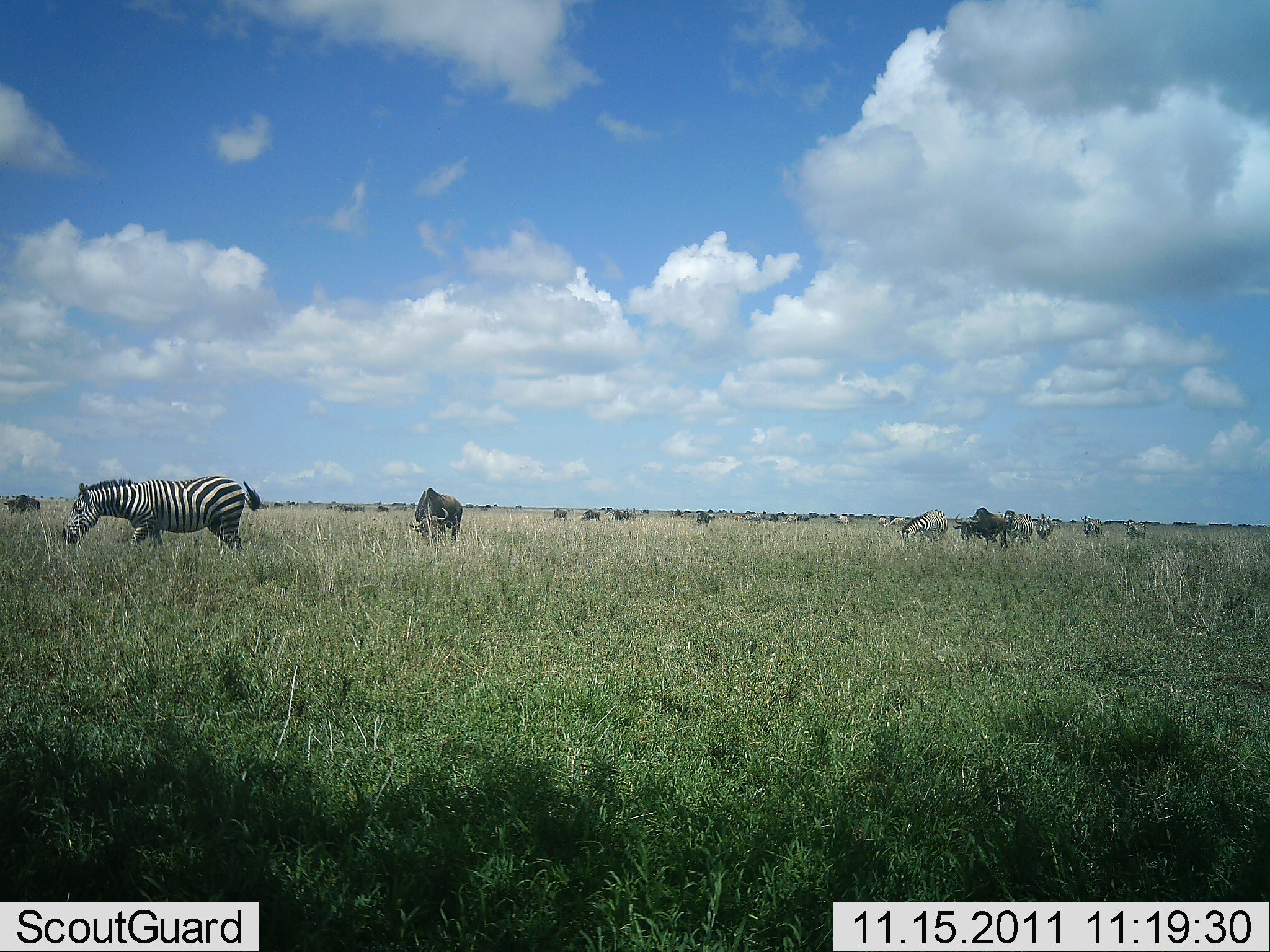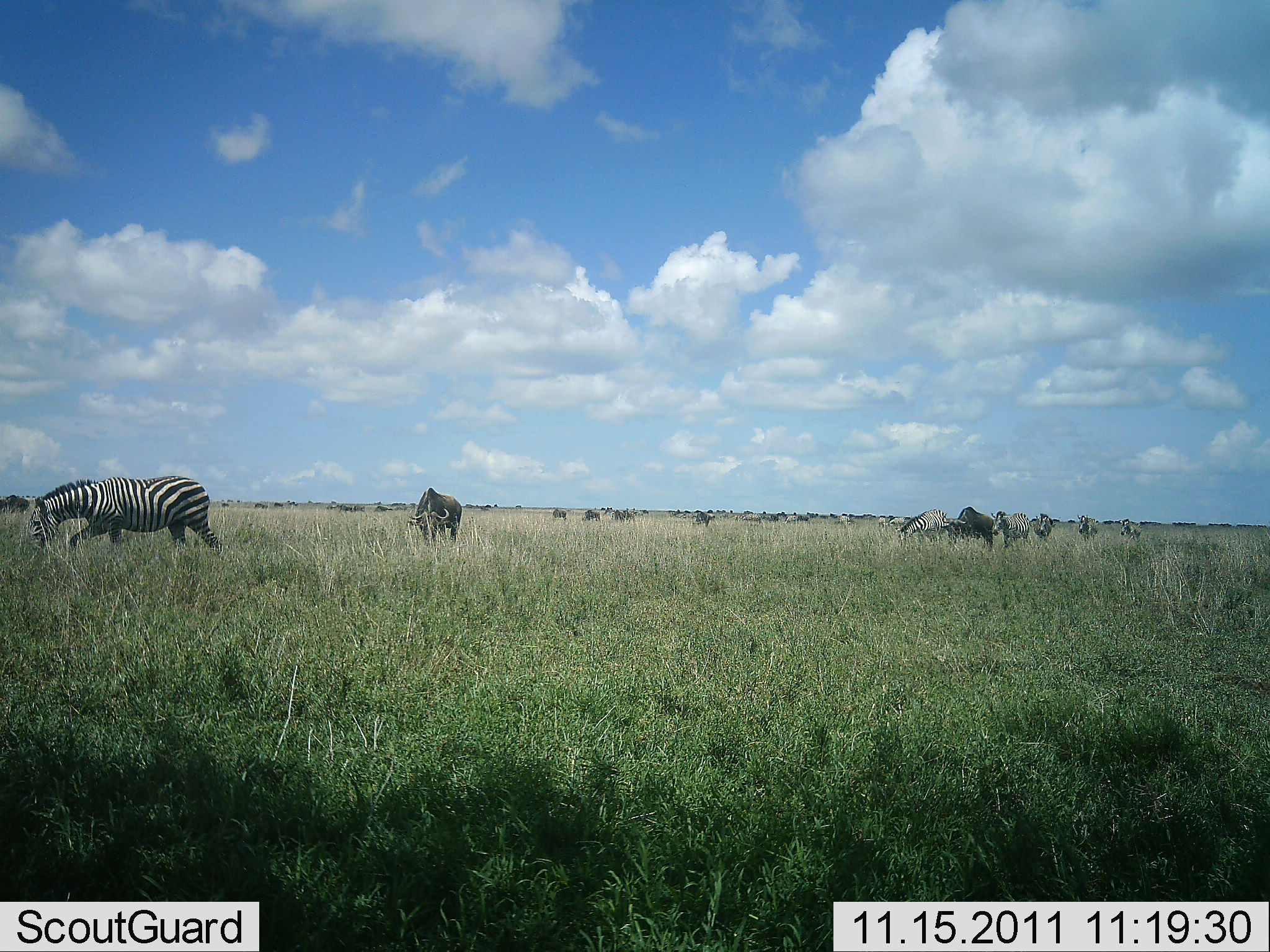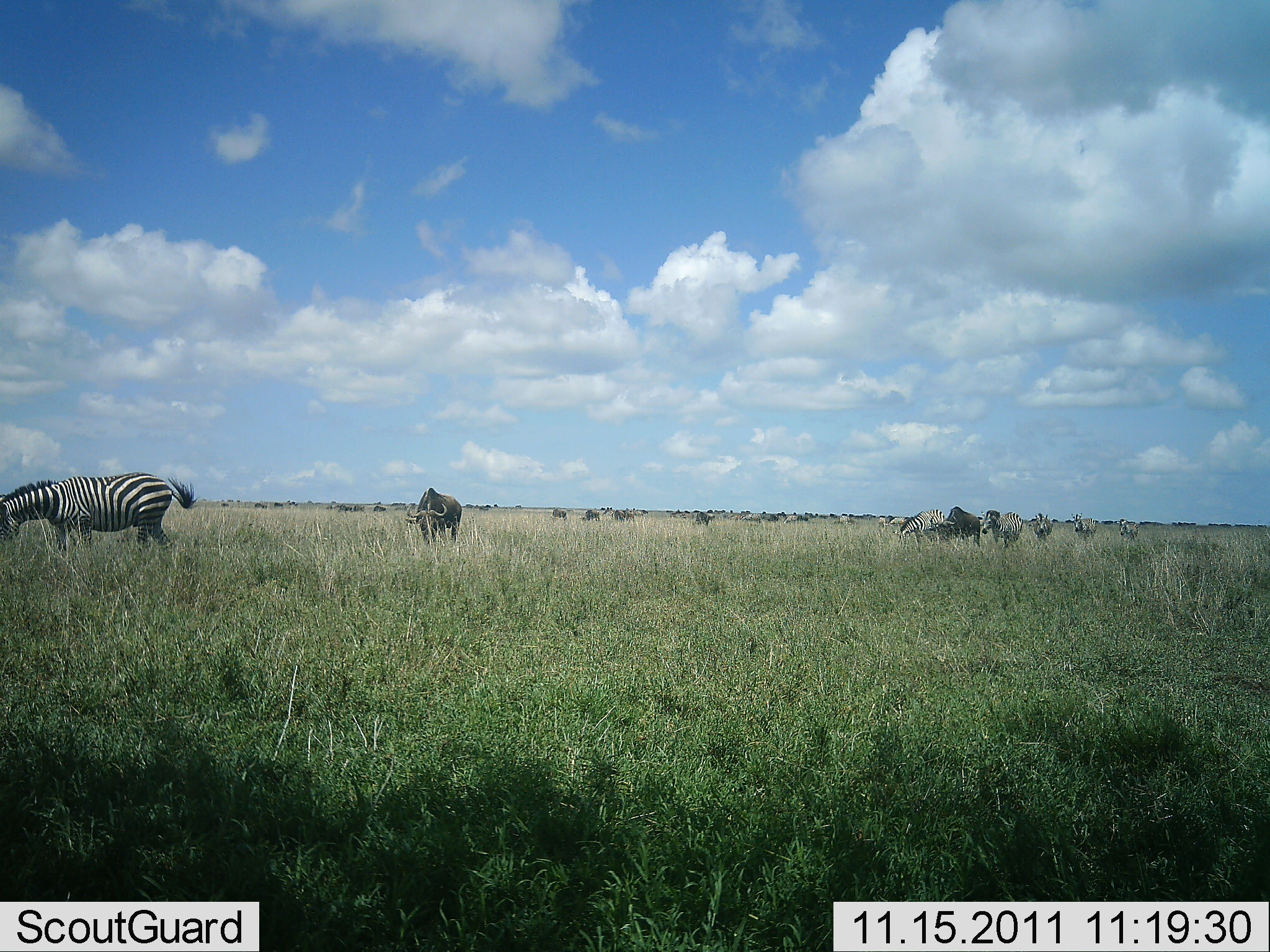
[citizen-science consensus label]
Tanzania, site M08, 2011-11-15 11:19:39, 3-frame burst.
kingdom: Animalia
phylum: Chordata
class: Mammalia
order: Artiodactyla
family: Bovidae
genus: Connochaetes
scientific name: Connochaetes taurinus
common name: blue wildebeest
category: wildebeest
Wildebeest (blue wildebeest) (Connochaetes taurinus), count 11-50. Behavior (volunteer vote fractions): standing 20%, resting 0%, moving 60%, interacting 20%. Young present (vote fraction): 0%. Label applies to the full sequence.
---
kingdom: Animalia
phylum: Chordata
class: Mammalia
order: Perissodactyla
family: Equidae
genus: Equus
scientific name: Equus quagga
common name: plains zebra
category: zebra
Zebra (plains zebra) (Equus quagga), count 6. Behavior (volunteer vote fractions): standing 35%, resting 6%, moving 65%, interacting 12%. Young present (vote fraction): 0%. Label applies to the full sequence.